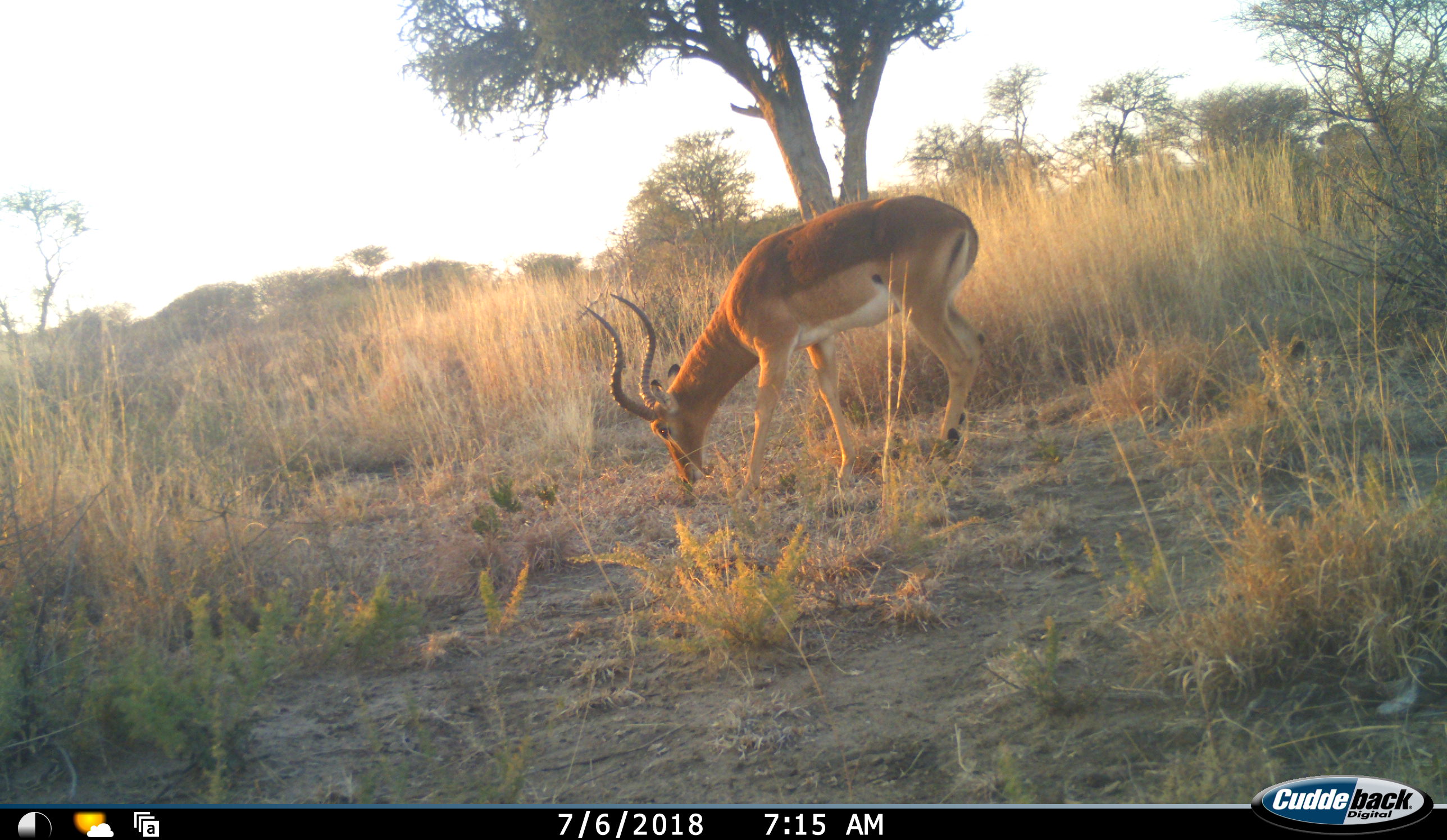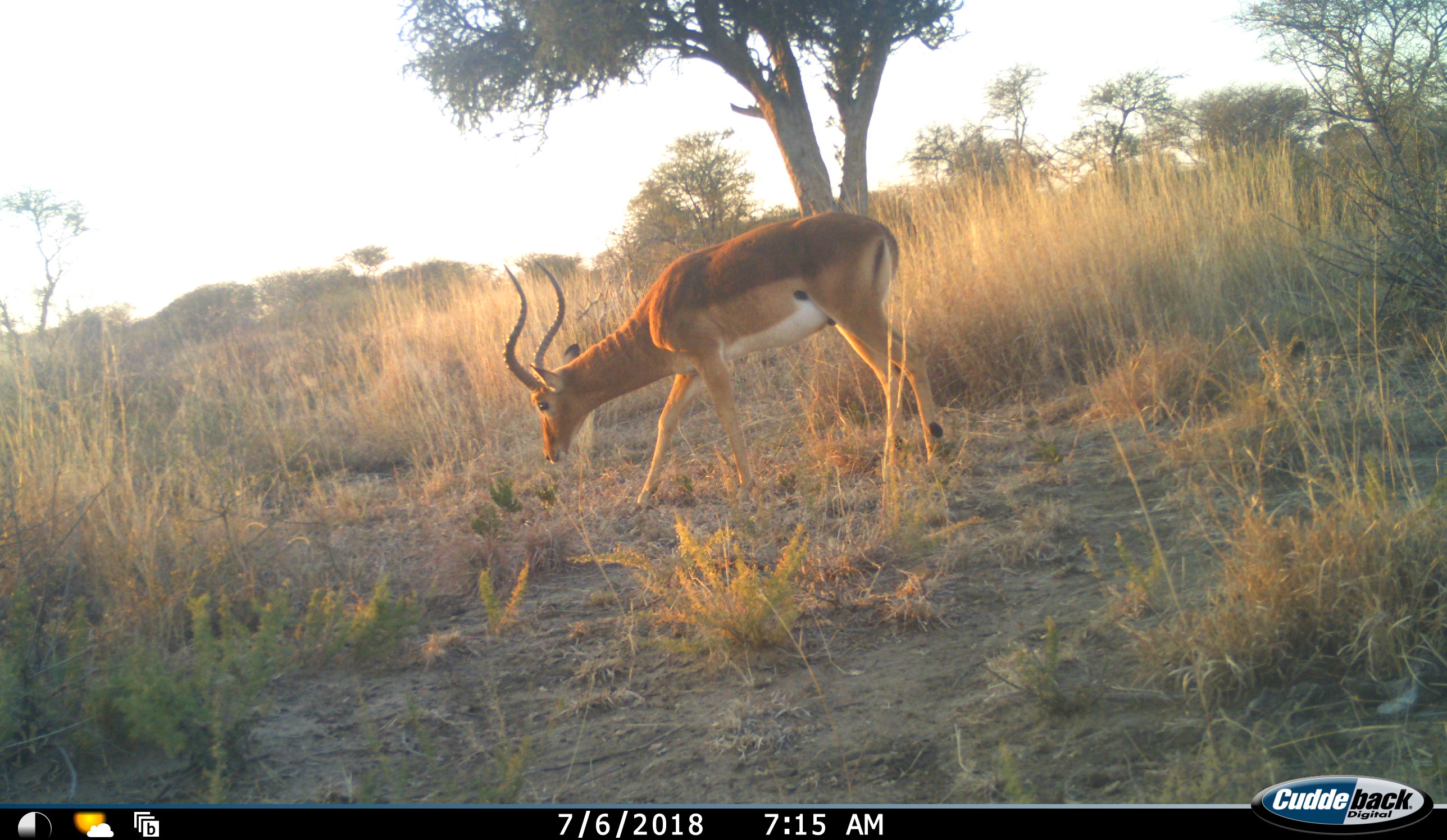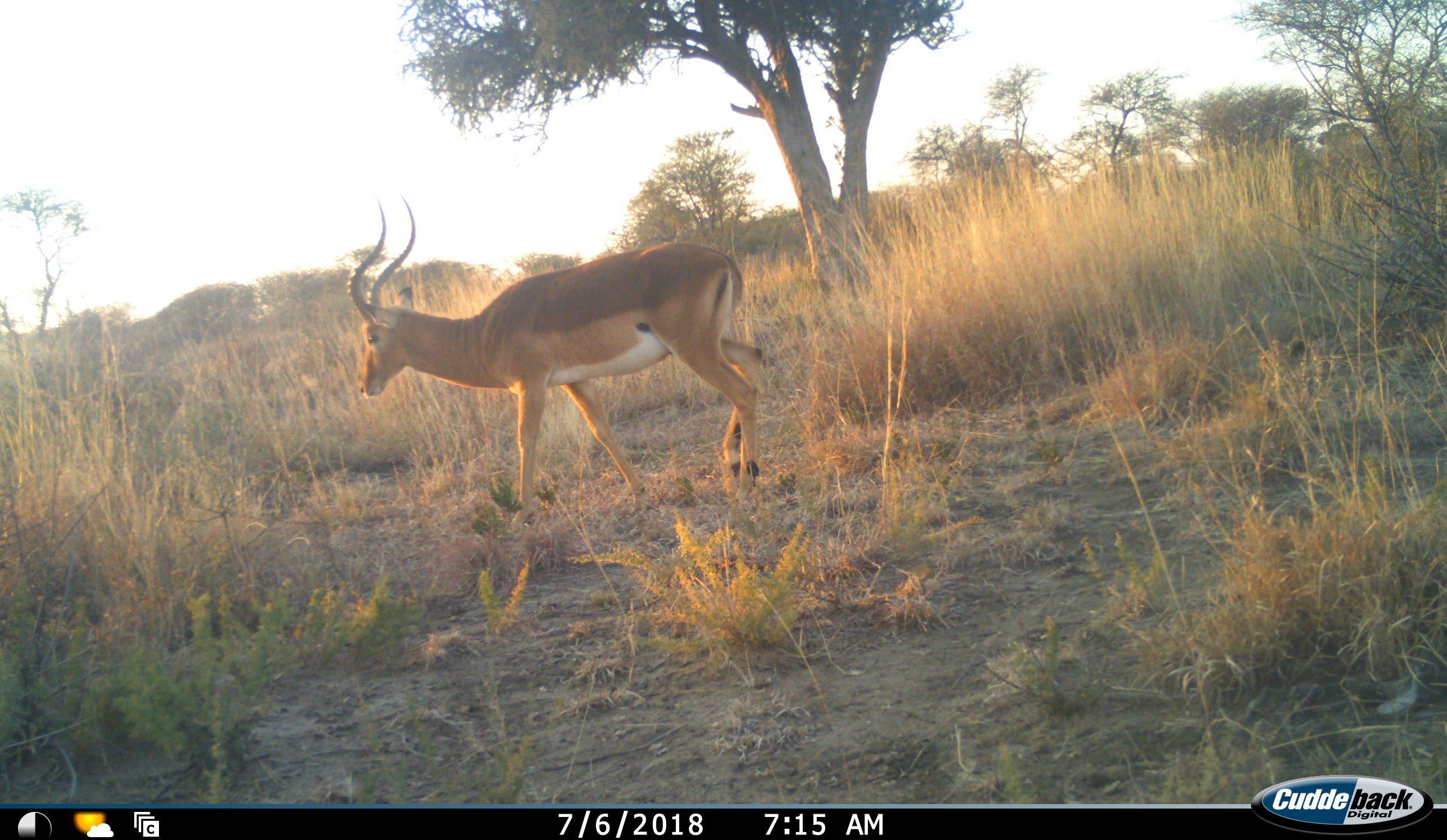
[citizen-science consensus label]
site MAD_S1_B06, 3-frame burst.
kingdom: Animalia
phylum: Chordata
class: Mammalia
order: Artiodactyla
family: Bovidae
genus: Aepyceros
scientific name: Aepyceros melampus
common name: impala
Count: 1.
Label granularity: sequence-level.